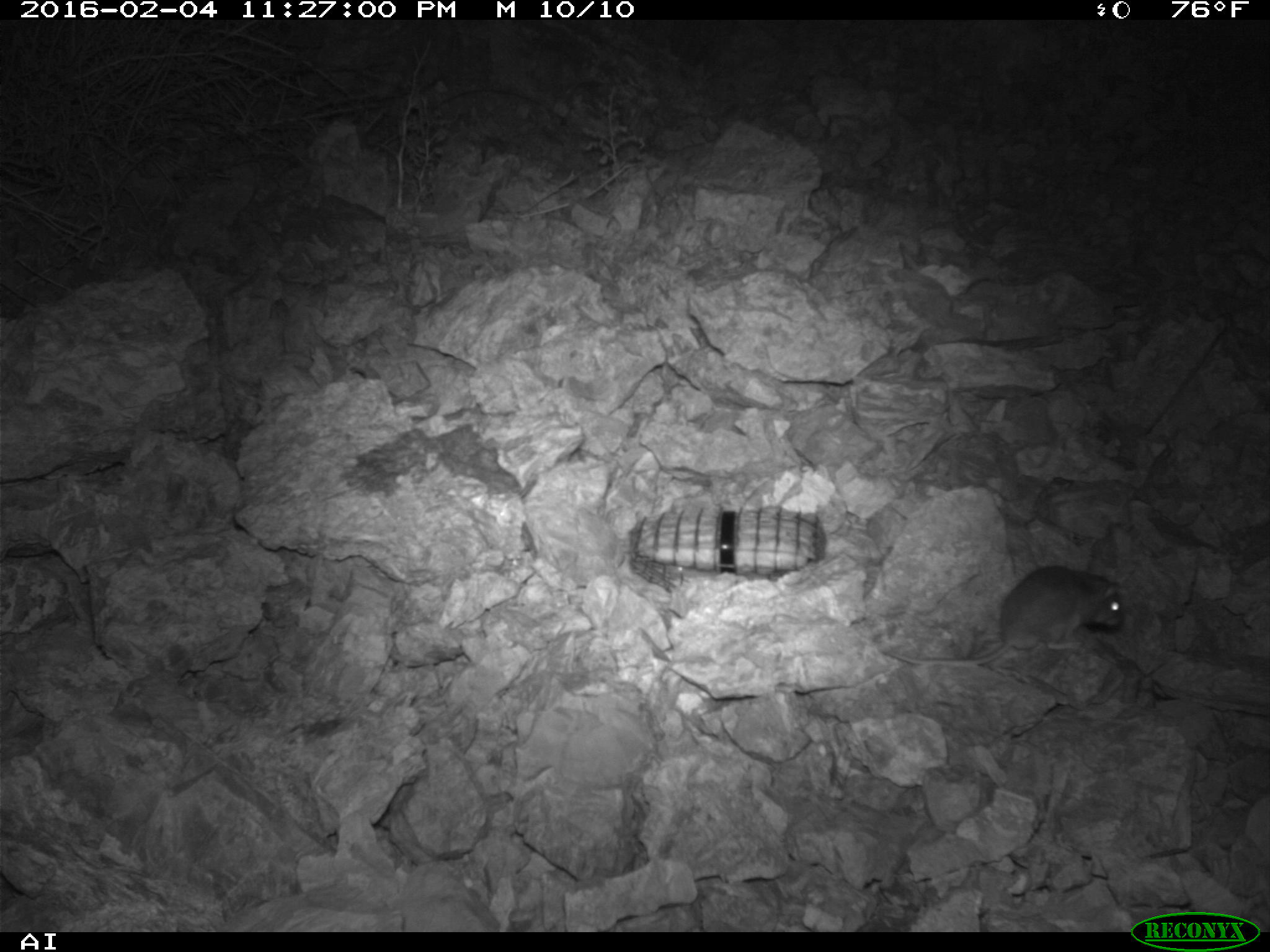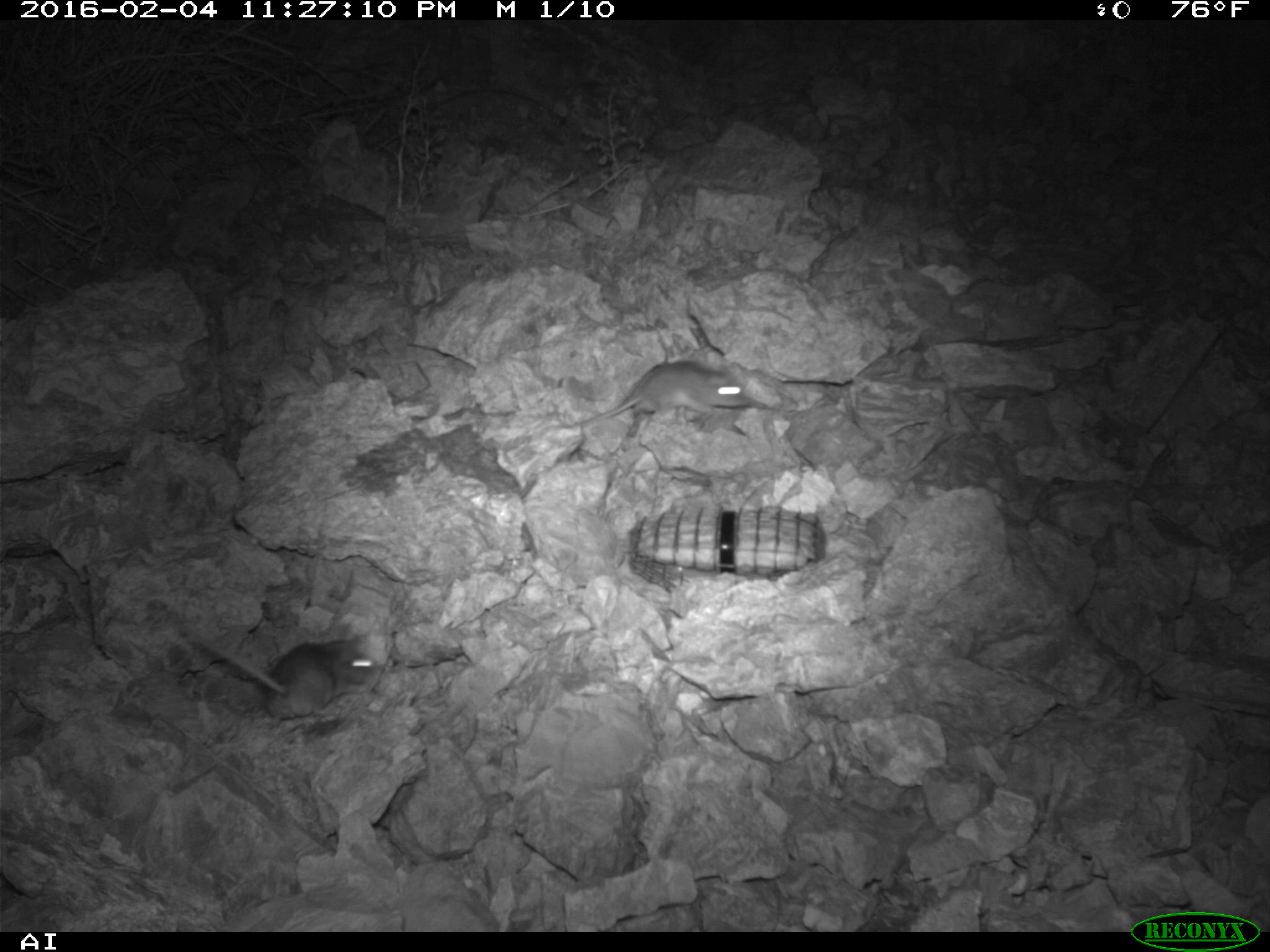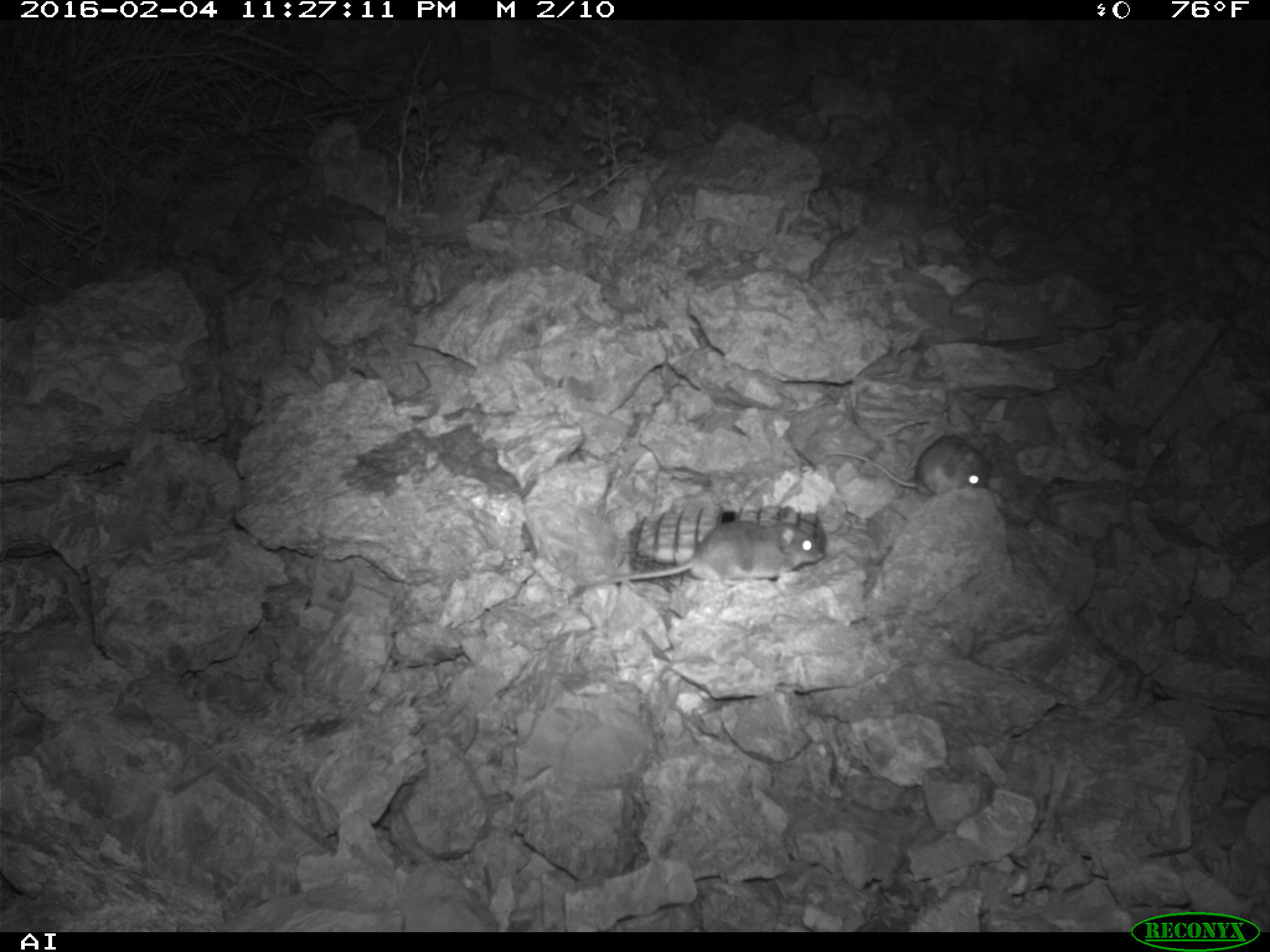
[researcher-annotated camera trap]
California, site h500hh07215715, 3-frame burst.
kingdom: Animalia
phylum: Chordata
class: Mammalia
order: Rodentia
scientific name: Rodentia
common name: rodent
Rodent (Rodentia).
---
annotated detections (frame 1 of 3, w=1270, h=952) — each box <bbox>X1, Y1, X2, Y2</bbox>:
rodent: <bbox>877, 564, 1136, 666</bbox>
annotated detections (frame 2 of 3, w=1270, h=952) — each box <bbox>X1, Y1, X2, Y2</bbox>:
rodent: <bbox>192, 628, 380, 718</bbox>; <bbox>557, 359, 761, 431</bbox>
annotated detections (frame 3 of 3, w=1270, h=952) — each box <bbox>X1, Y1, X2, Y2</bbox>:
rodent: <bbox>579, 505, 821, 593</bbox>; <bbox>823, 433, 992, 498</bbox>